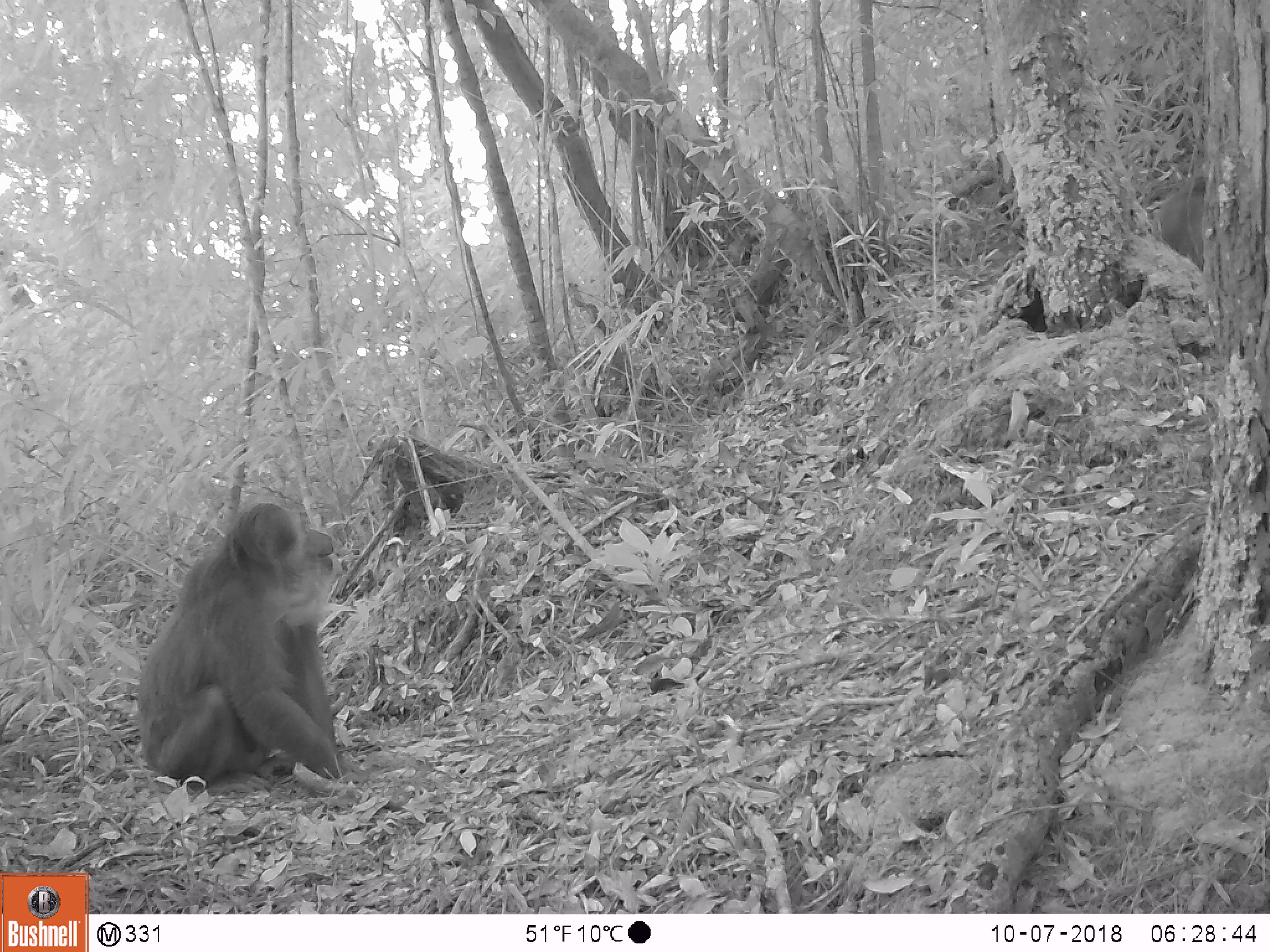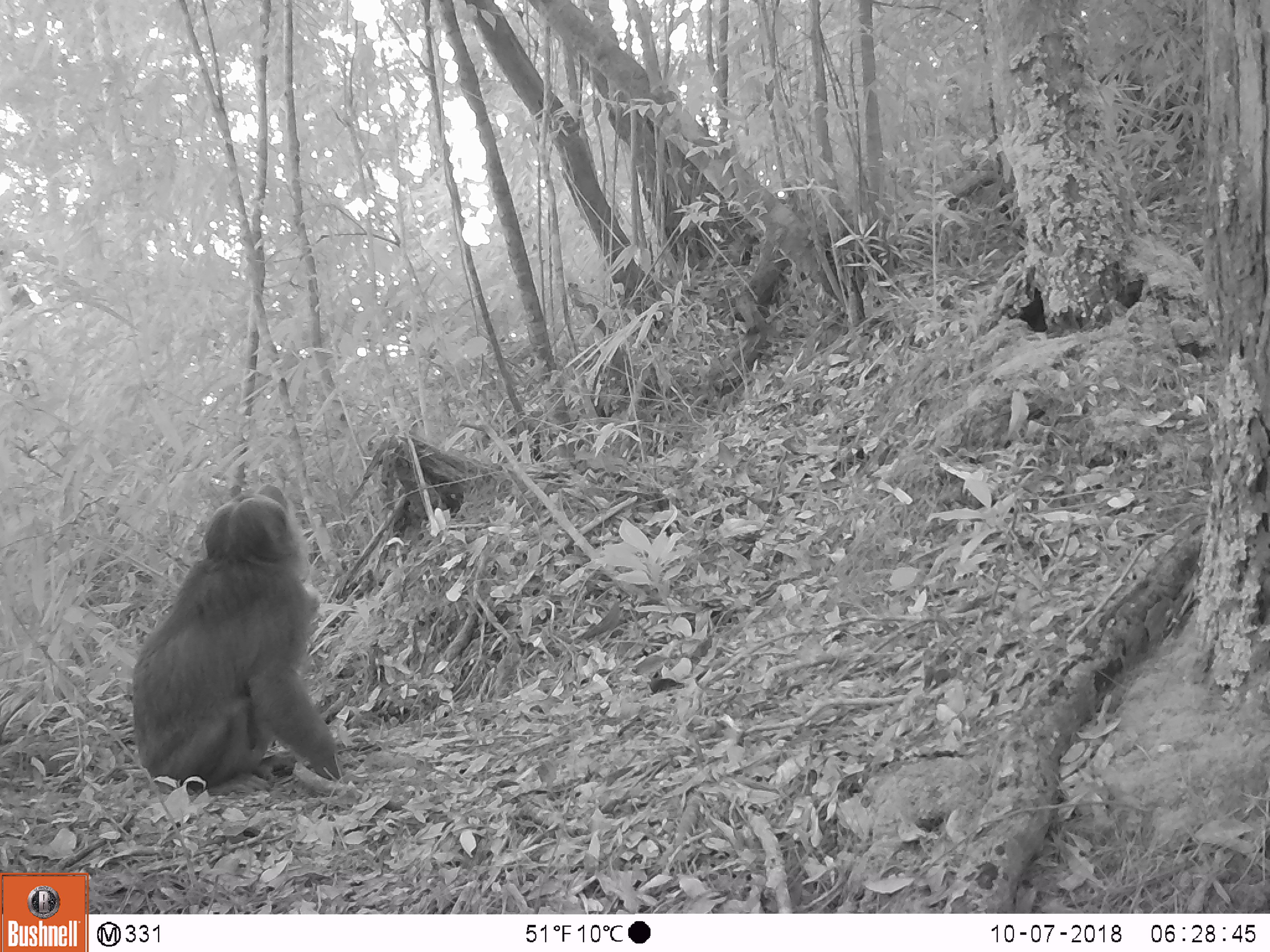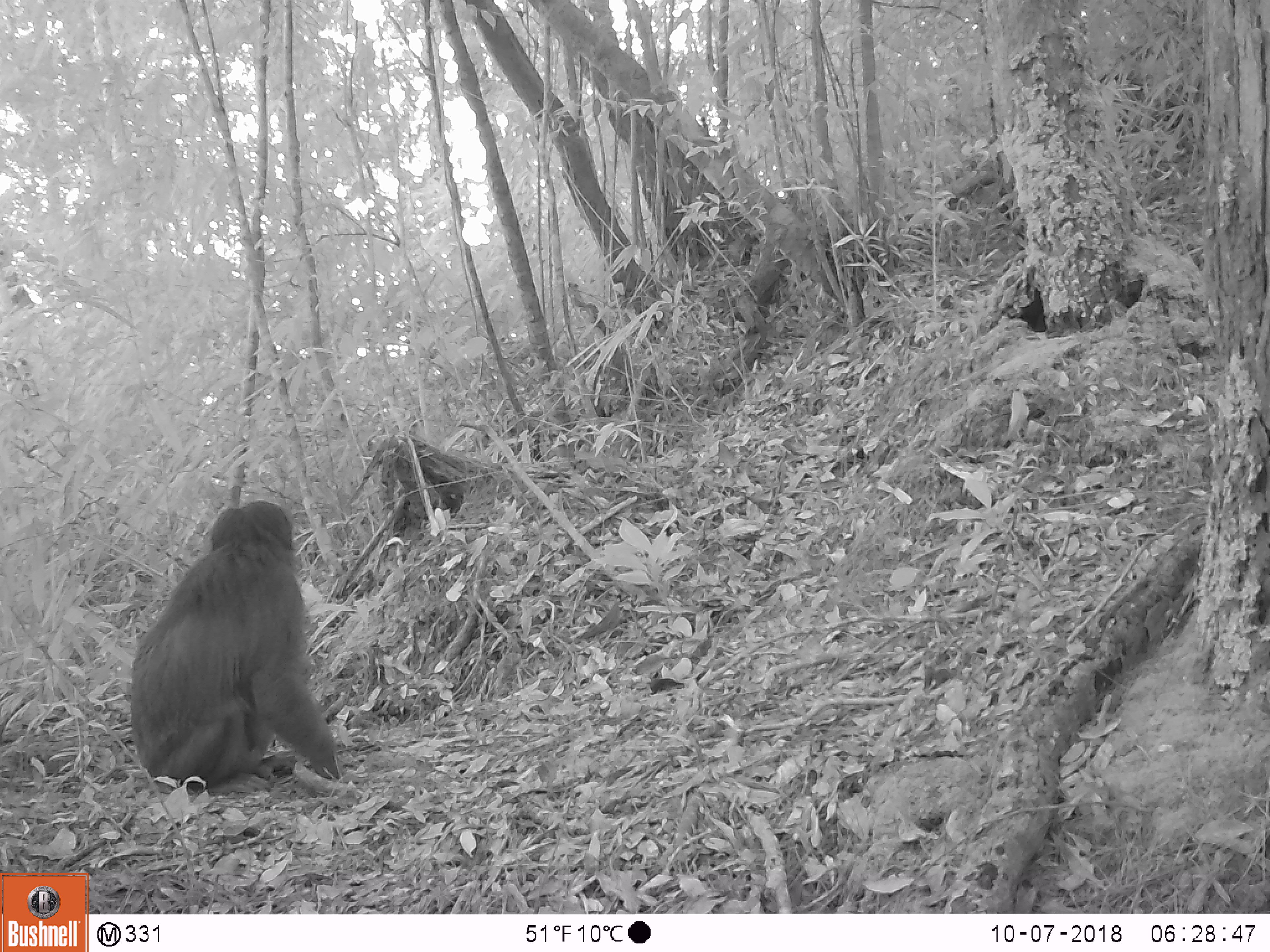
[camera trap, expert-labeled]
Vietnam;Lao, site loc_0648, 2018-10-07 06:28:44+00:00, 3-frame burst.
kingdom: Animalia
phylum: Chordata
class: Mammalia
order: Primates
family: Cercopithecidae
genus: Macaca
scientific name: Macaca arctoides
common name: stump-tailed macaque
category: stump tailed macaque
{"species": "stump tailed macaque (stump-tailed macaque) (Macaca arctoides)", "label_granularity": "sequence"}